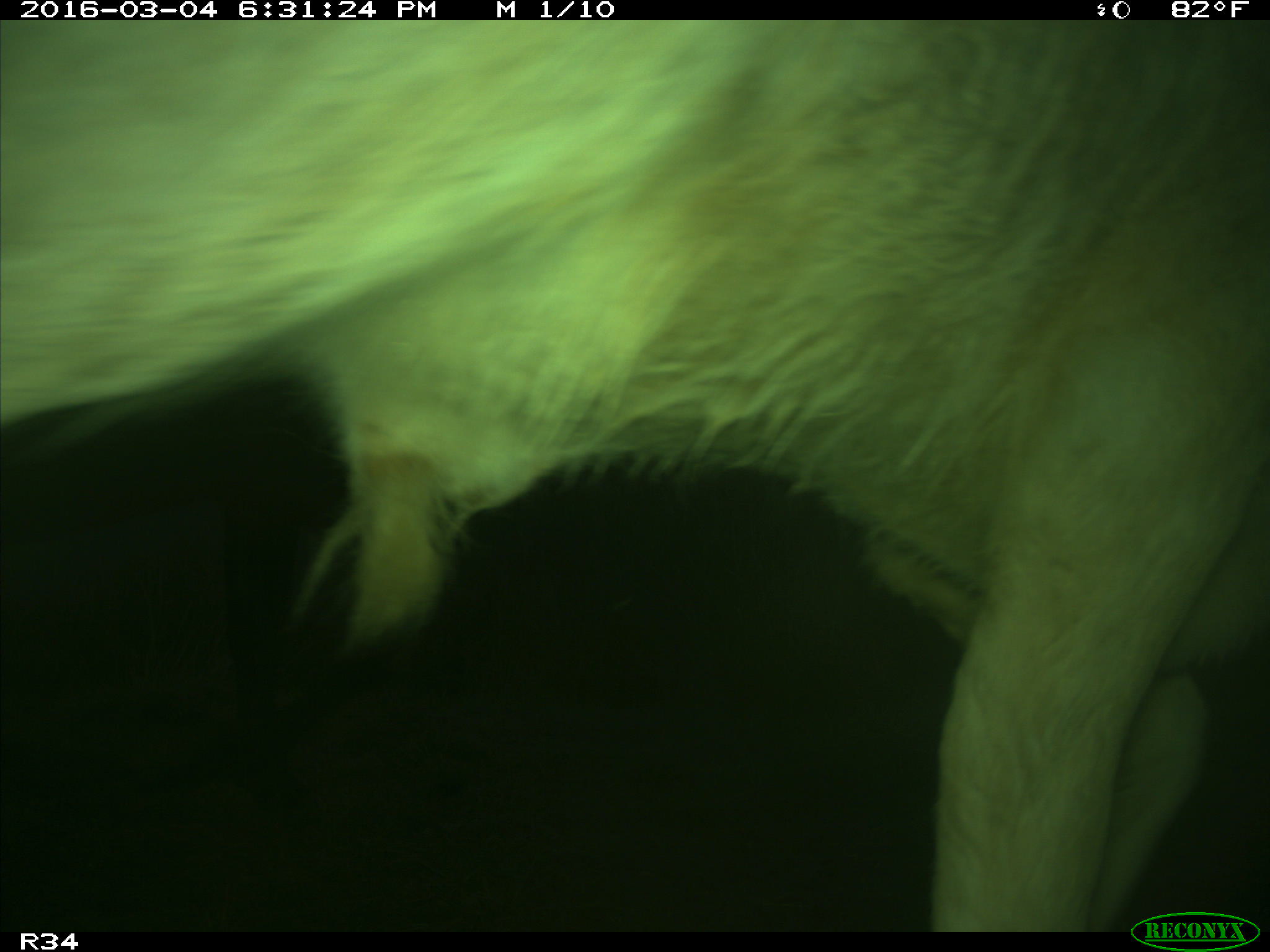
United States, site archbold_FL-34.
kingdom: Animalia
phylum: Chordata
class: Mammalia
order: Artiodactyla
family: Bovidae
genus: Bos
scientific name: Bos taurus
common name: domestic cow